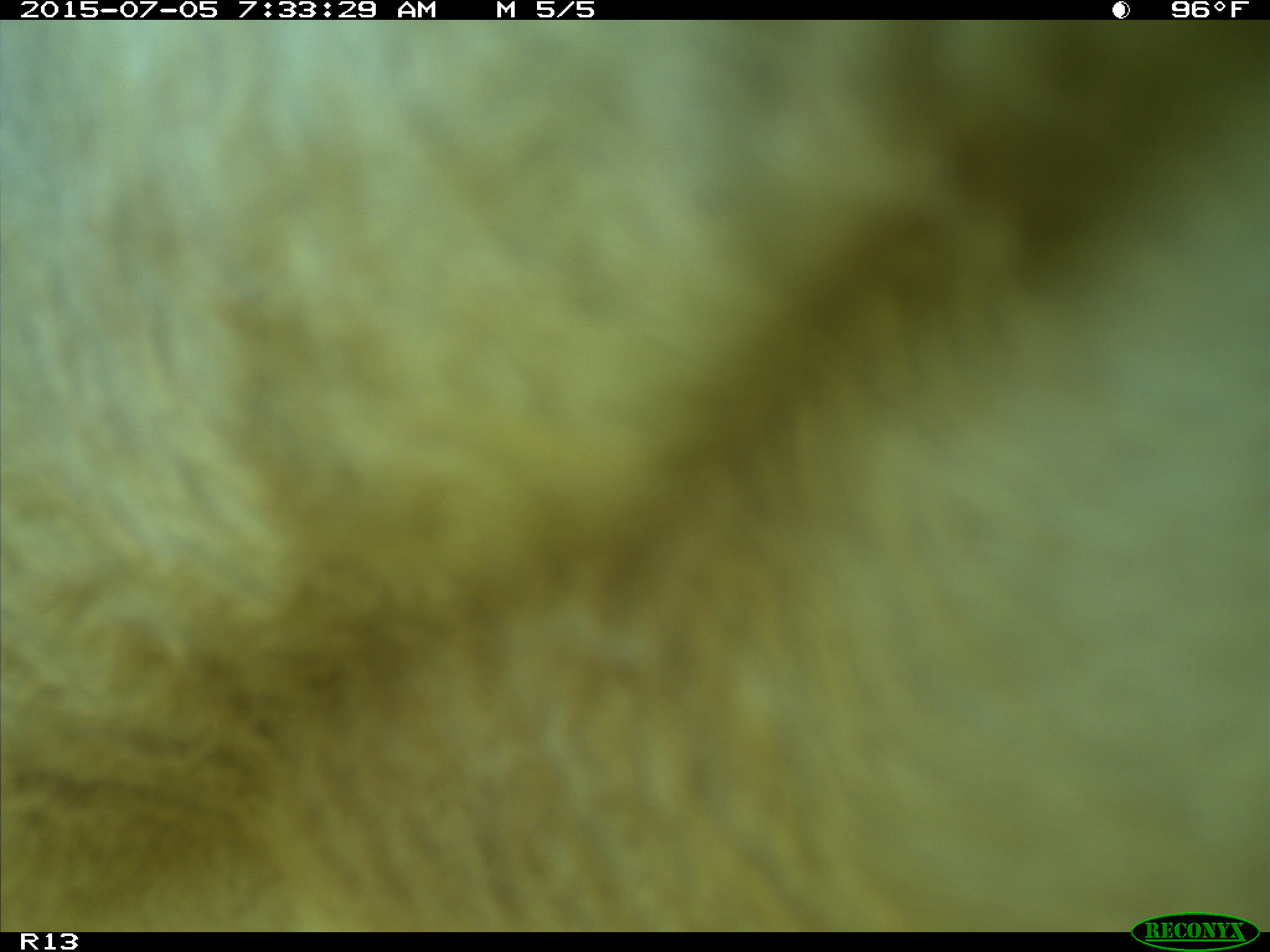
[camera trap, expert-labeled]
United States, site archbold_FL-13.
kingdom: Animalia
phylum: Chordata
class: Mammalia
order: Artiodactyla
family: Bovidae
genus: Bos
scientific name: Bos taurus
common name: domestic cow